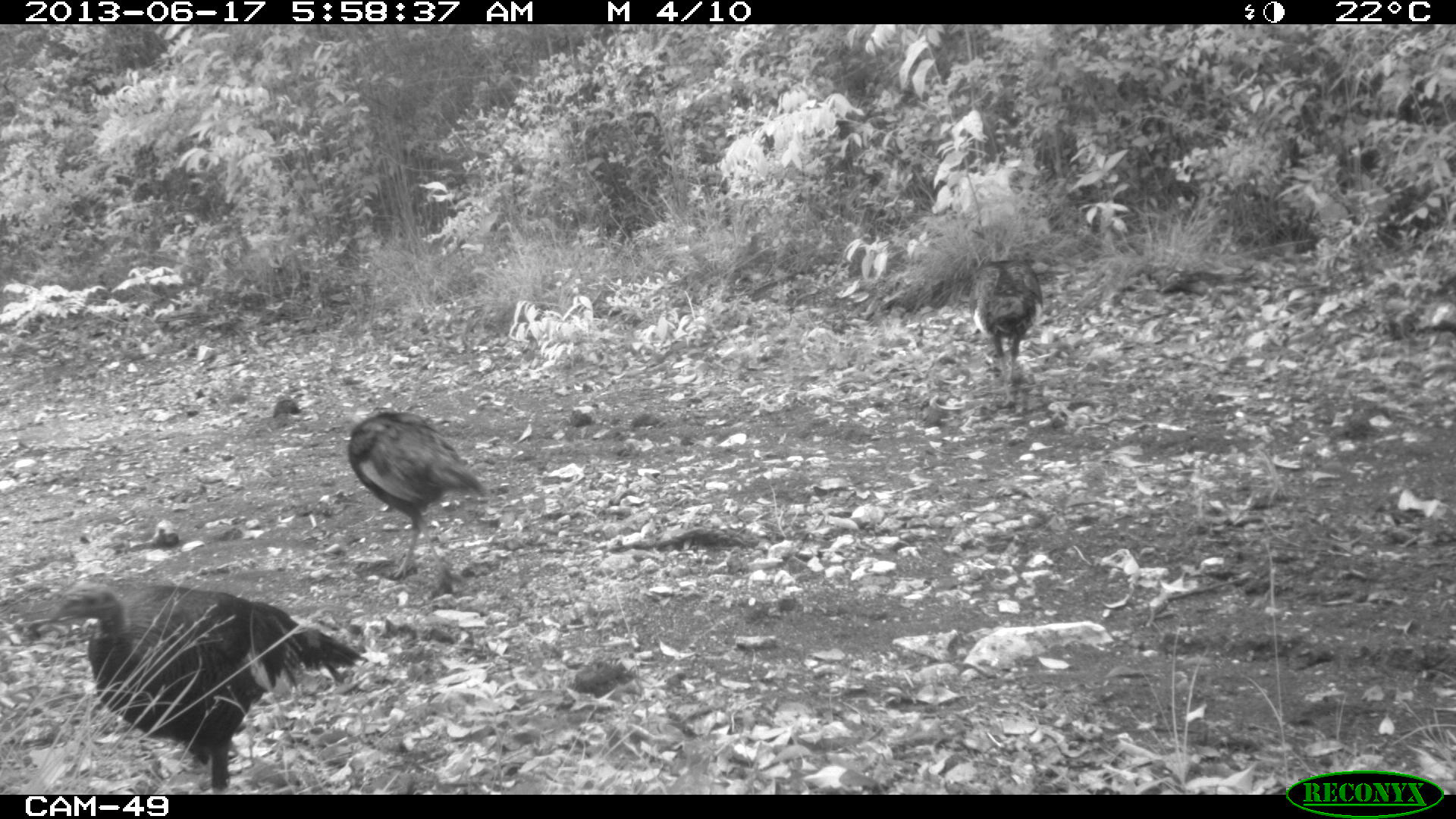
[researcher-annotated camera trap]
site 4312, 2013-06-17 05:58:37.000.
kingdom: Animalia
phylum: Chordata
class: Aves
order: Galliformes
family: Phasianidae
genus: Meleagris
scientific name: Meleagris ocellata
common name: ocellated turkey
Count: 4.